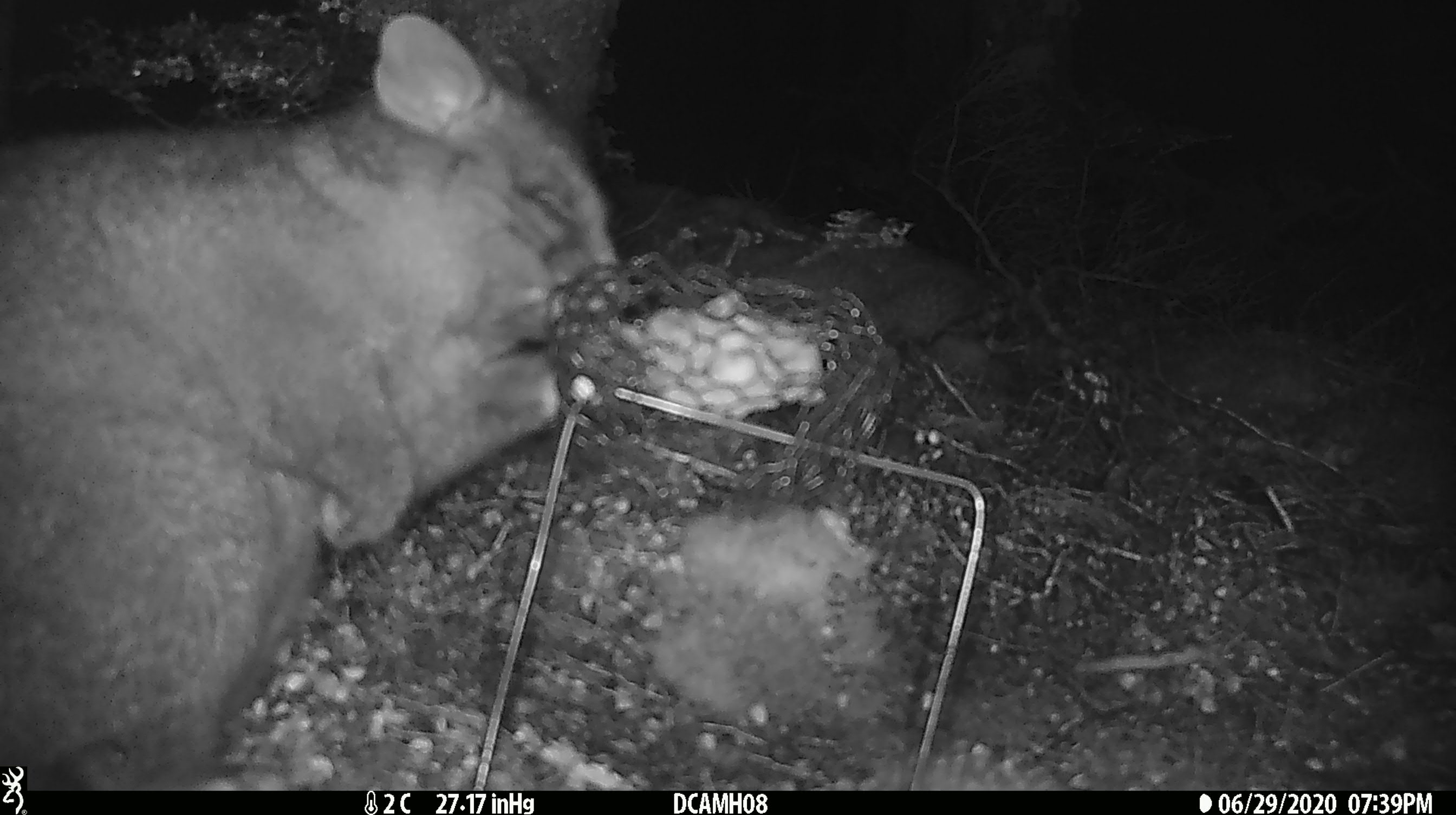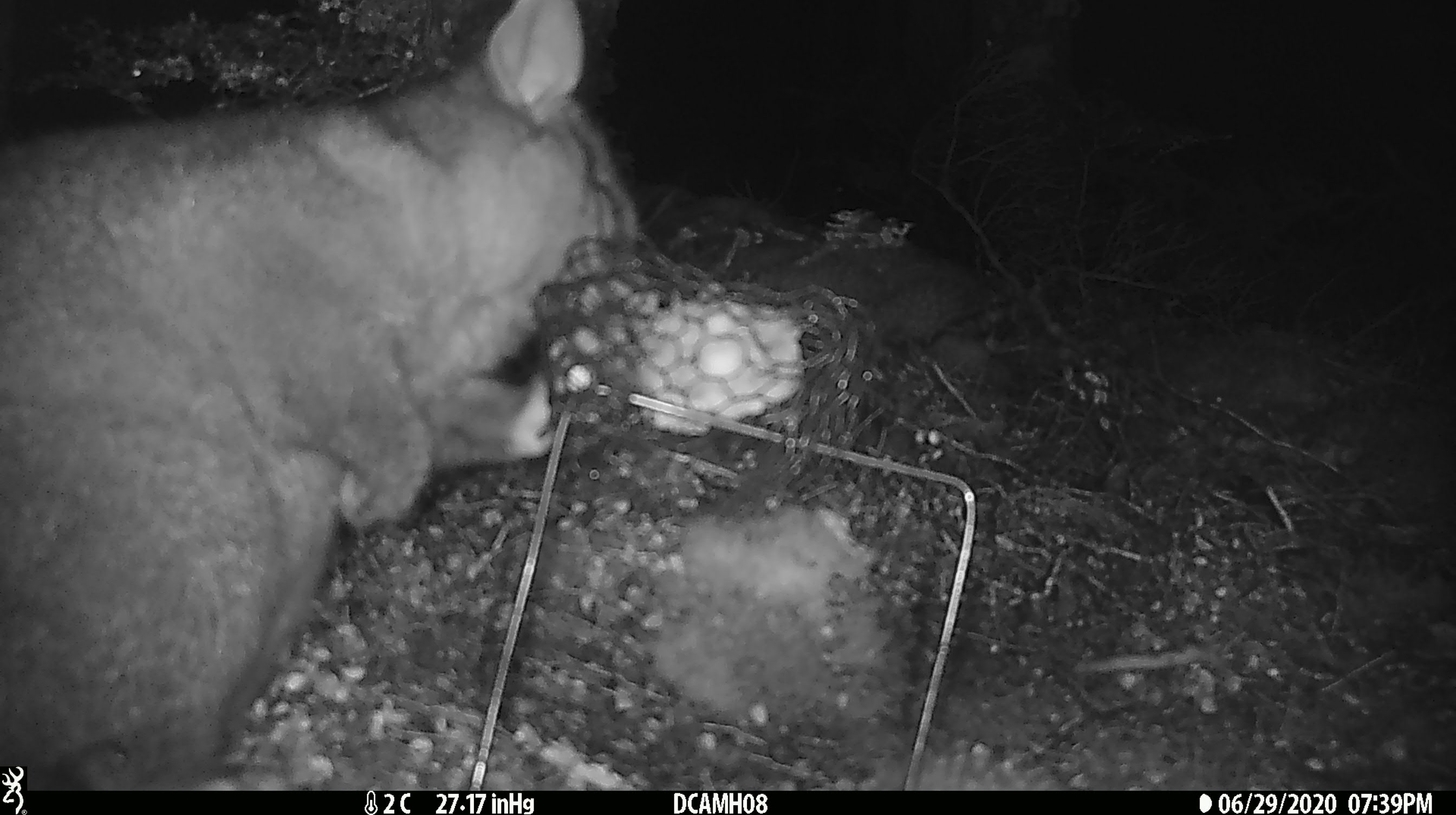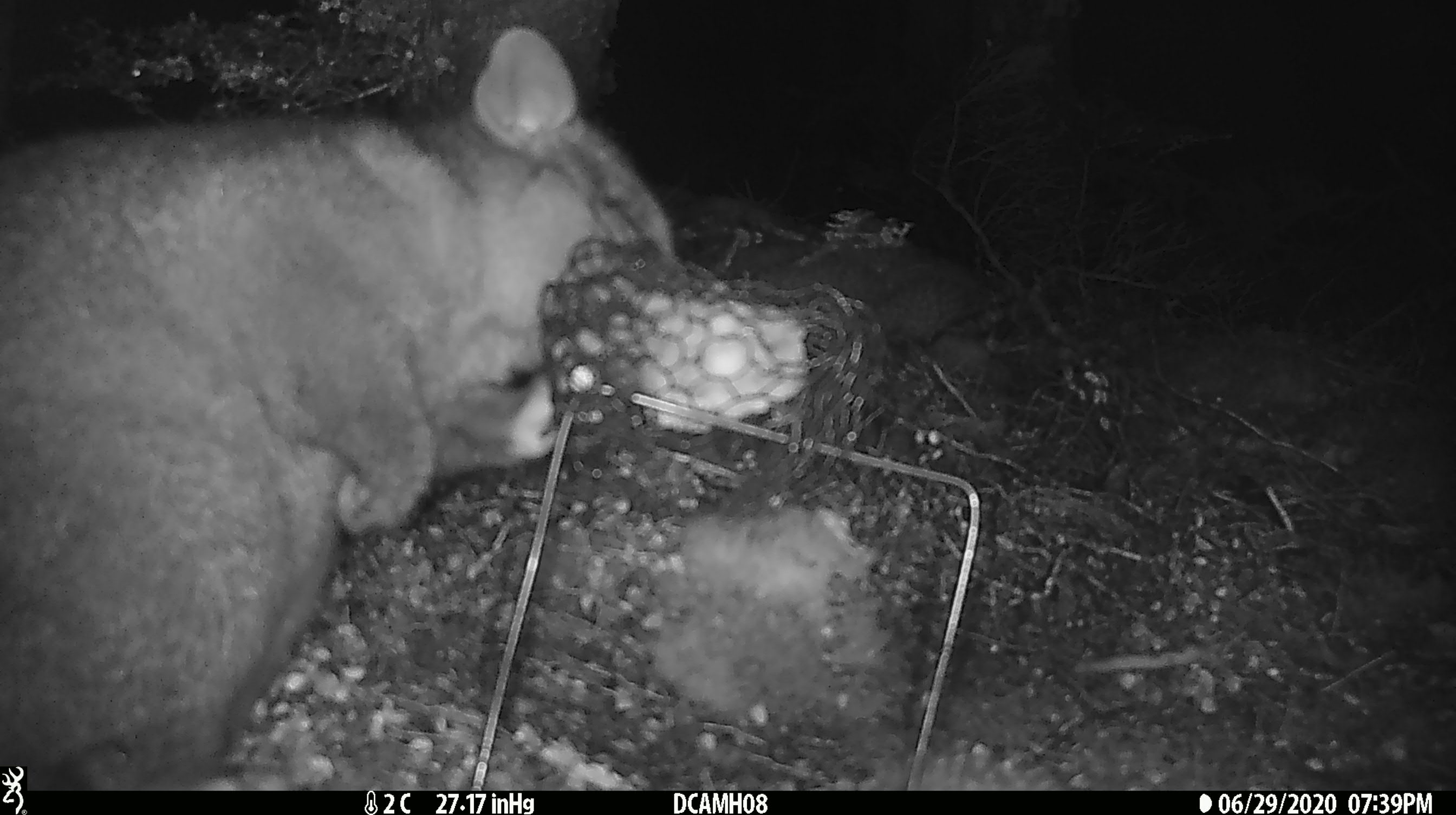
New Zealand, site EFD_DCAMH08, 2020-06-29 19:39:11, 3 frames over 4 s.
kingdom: Animalia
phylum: Chordata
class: Mammalia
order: Diprotodontia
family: Phalangeridae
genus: Trichosurus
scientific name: Trichosurus vulpecula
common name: common brushtail possum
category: possum